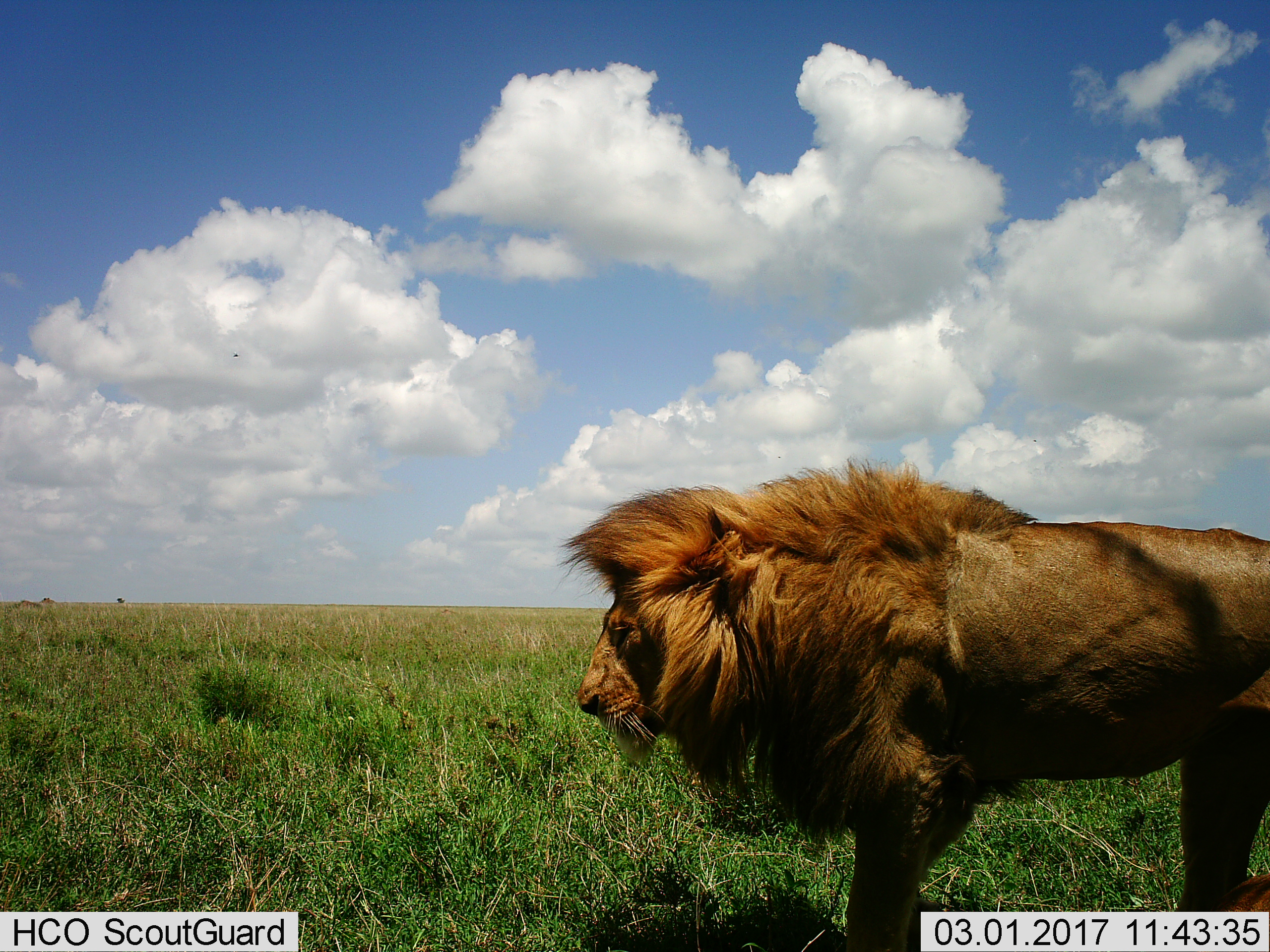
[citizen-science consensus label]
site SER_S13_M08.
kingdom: Animalia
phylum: Chordata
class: Mammalia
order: Carnivora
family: Felidae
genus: Panthera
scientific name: Panthera leo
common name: lion male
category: lionmale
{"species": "lionmale (lion male) (Panthera leo)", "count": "1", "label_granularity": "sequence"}